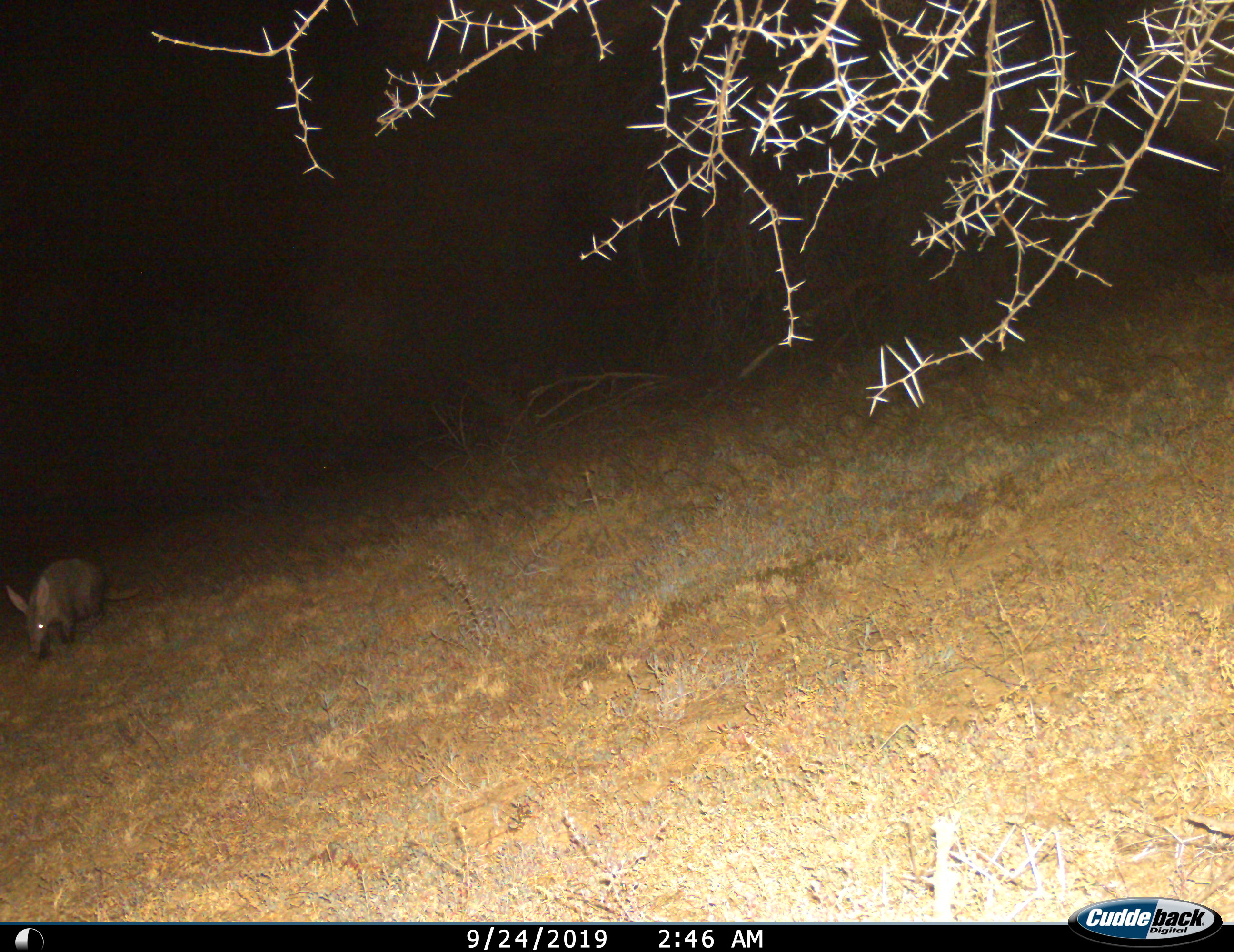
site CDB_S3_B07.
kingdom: Animalia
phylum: Chordata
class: Mammalia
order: Tubulidentata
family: Orycteropodidae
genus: Orycteropus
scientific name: Orycteropus afer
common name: aardvark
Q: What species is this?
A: Aardvark (Orycteropus afer).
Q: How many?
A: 1.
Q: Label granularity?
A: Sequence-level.